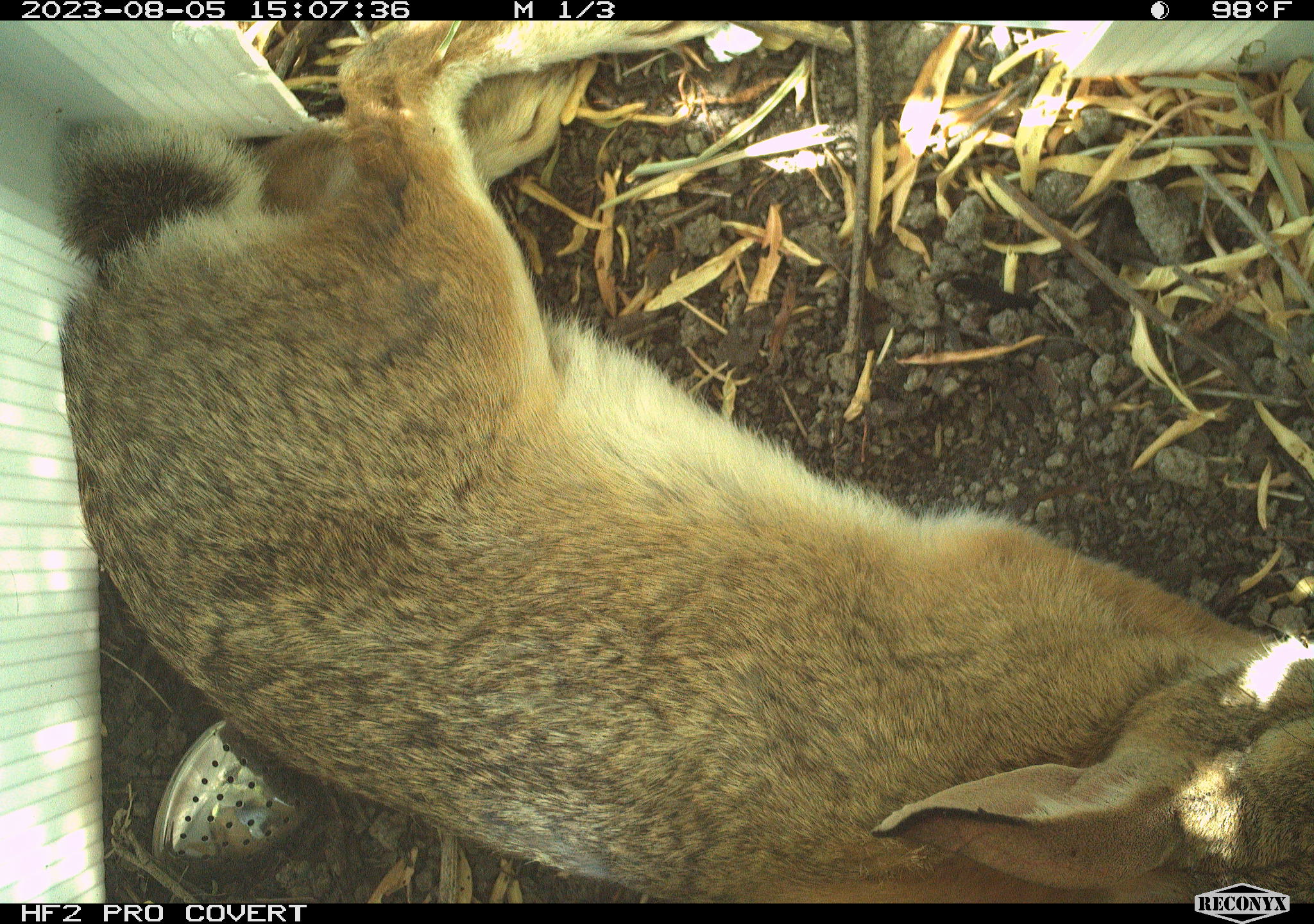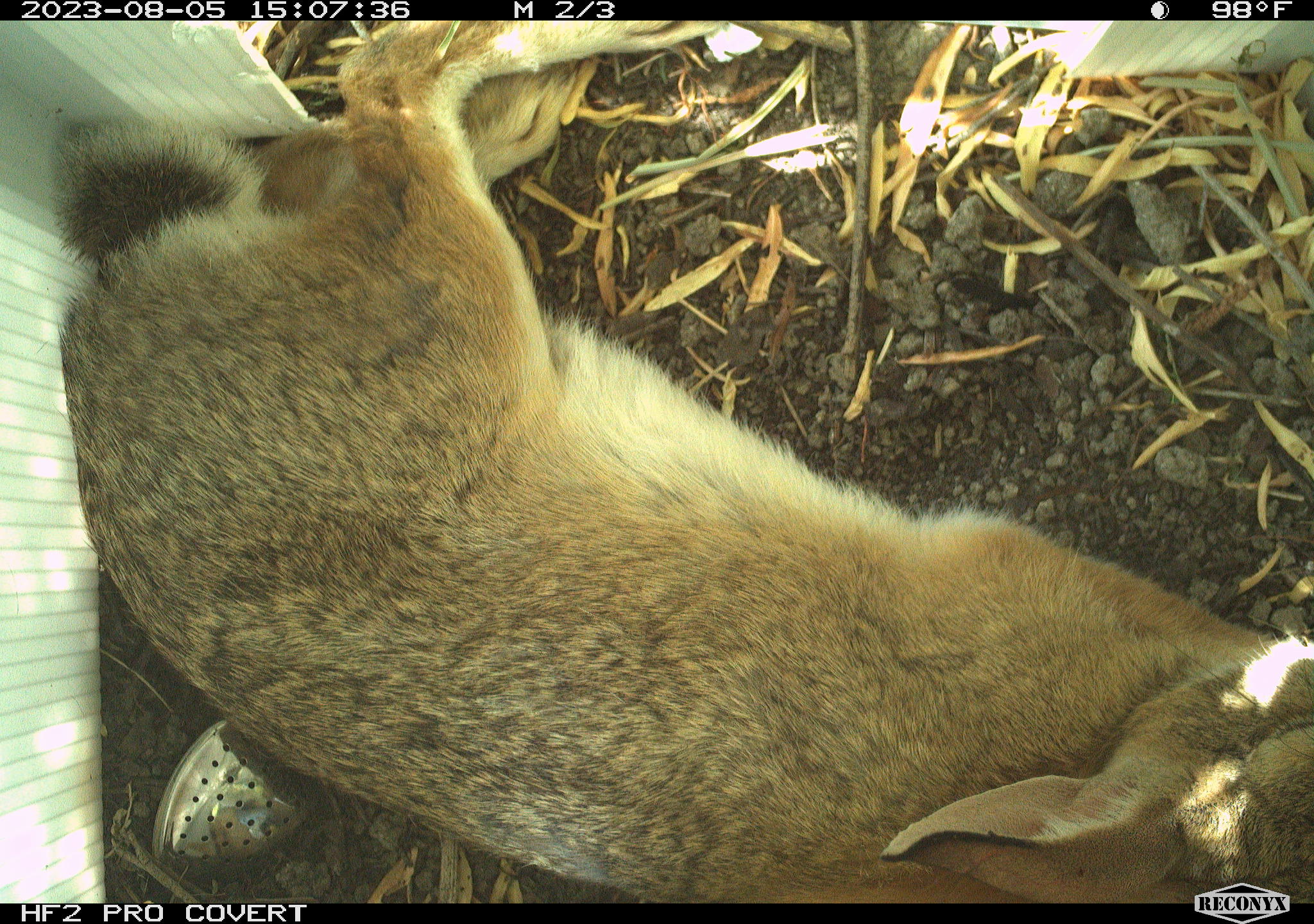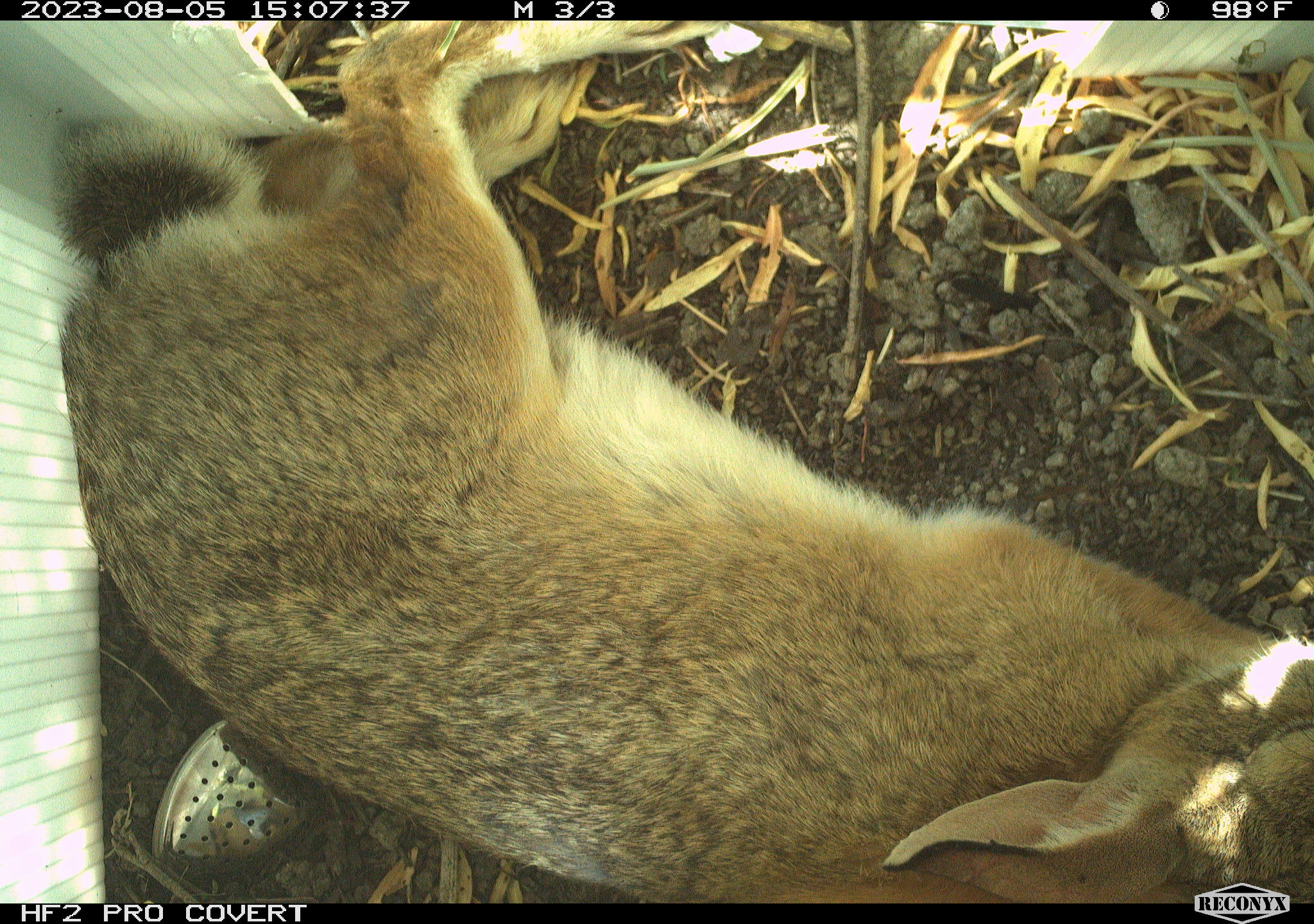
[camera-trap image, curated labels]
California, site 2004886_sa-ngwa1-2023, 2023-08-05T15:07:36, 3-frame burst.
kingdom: Animalia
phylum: Chordata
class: Mammalia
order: Lagomorpha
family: Leporidae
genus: Sylvilagus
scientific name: Sylvilagus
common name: cottontail rabbits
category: sylvilagus species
Sylvilagus species (cottontail rabbits) (Sylvilagus).